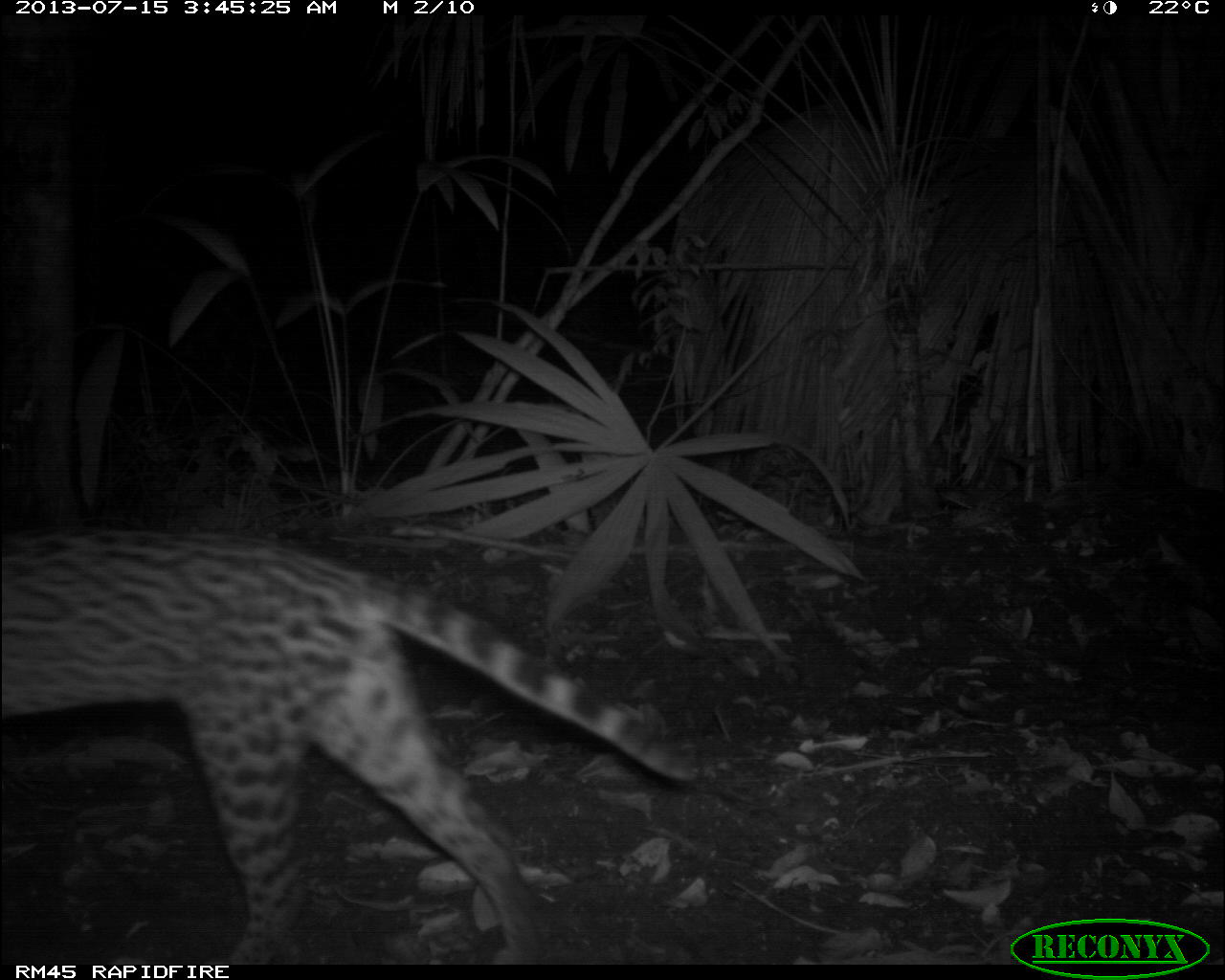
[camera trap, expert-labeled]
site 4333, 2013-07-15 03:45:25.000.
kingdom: Animalia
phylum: Chordata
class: Mammalia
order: Carnivora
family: Felidae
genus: Leopardus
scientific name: Leopardus pardalis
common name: ocelot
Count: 1.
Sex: female.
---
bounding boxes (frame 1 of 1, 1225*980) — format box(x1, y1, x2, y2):
leopardus pardalis: box(0, 524, 700, 964)